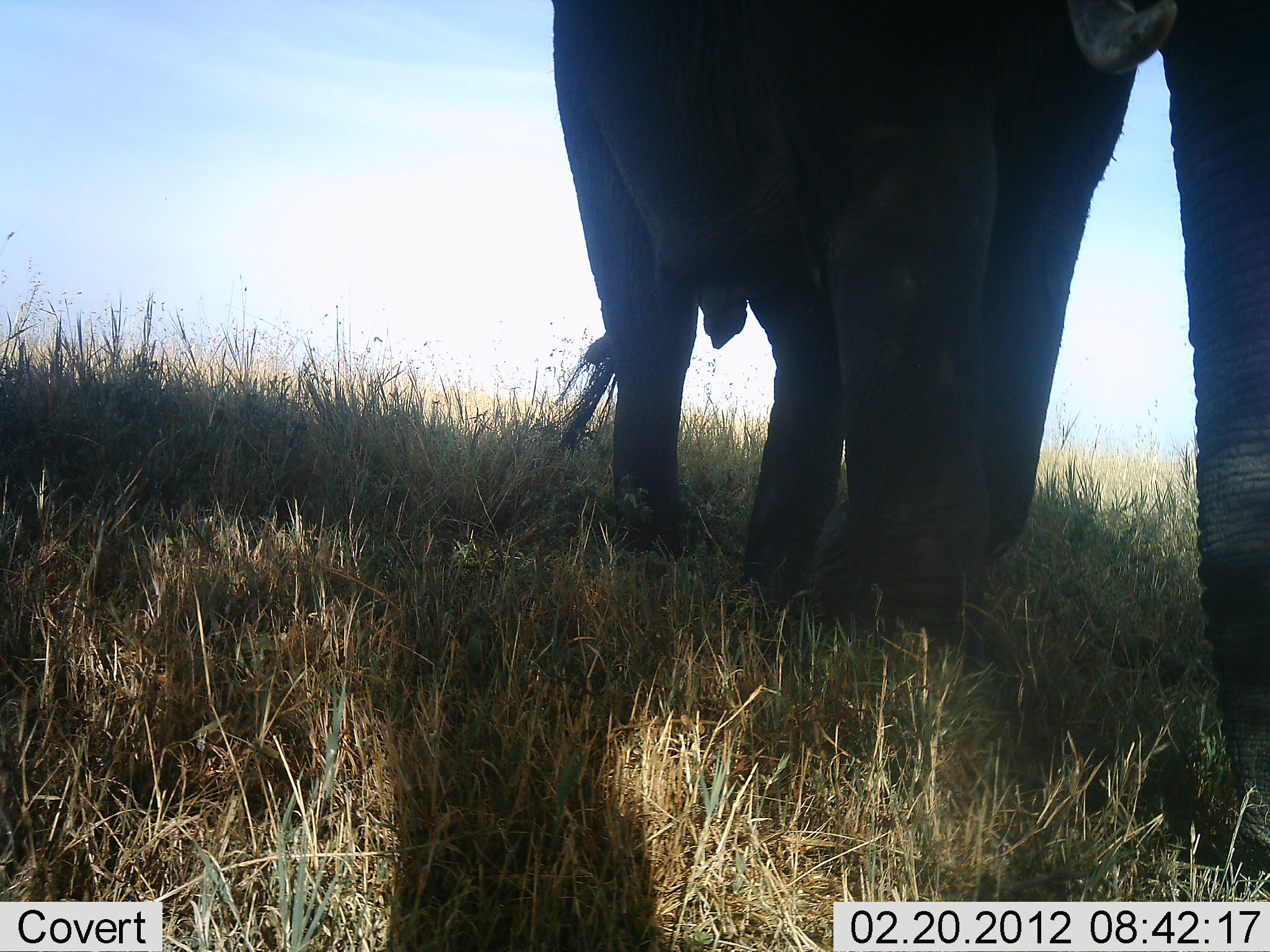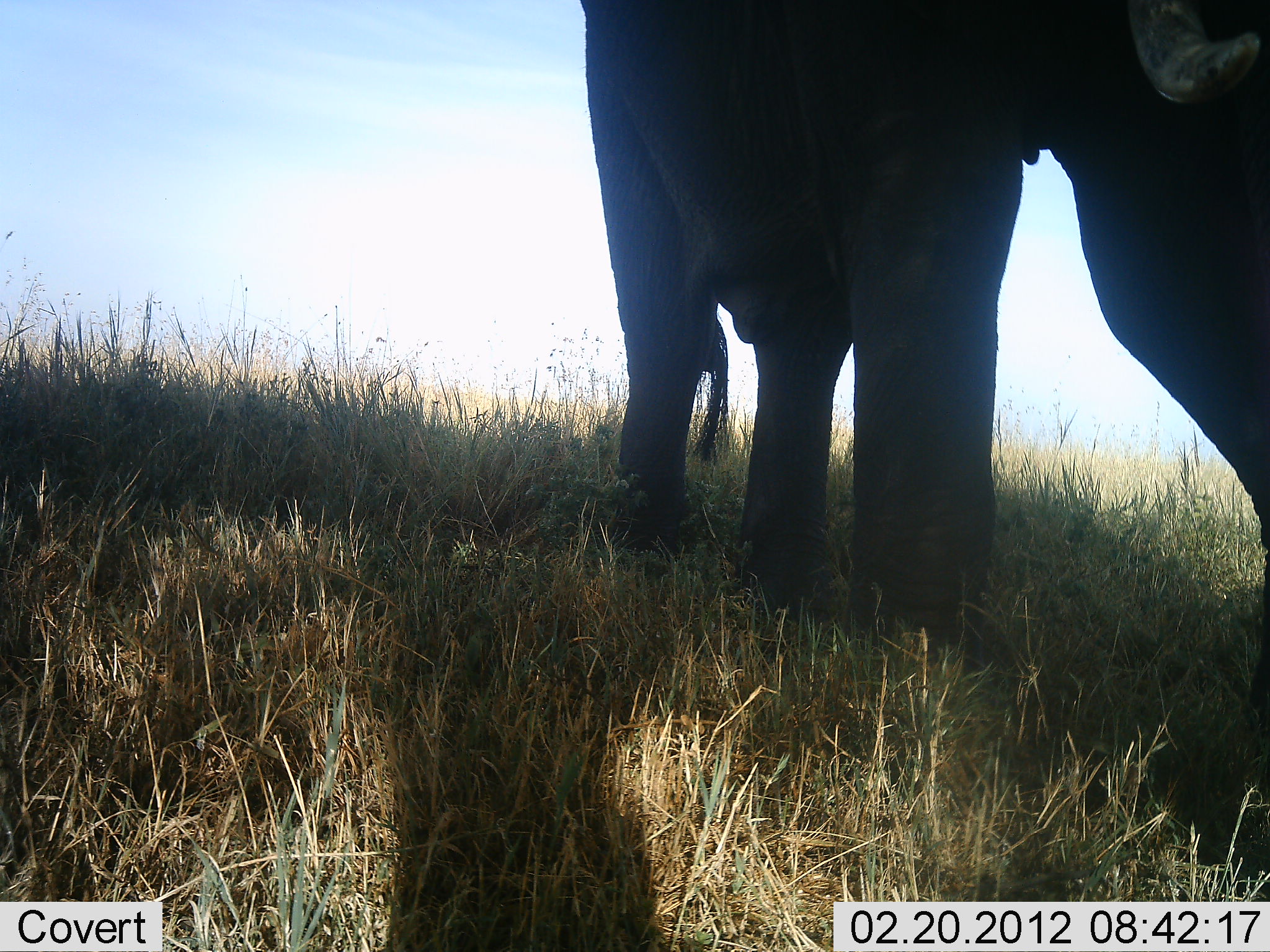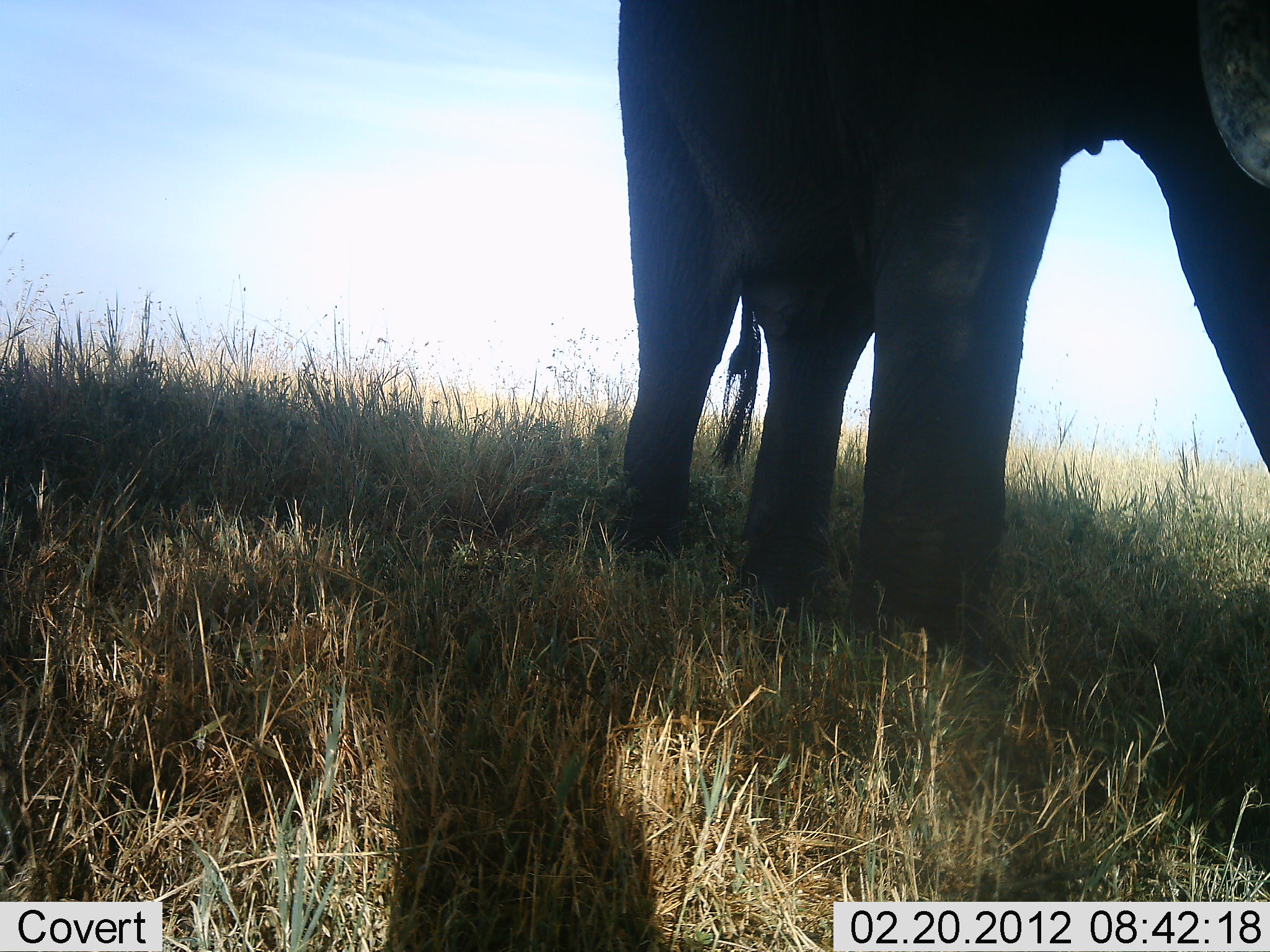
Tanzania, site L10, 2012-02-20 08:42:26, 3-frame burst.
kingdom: Animalia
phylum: Chordata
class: Mammalia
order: Proboscidea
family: Elephantidae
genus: Loxodonta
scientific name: Loxodonta africana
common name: african bush elephant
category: elephant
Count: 1.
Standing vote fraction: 52%.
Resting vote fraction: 0%.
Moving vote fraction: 30%.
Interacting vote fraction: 0%.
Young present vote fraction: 0%.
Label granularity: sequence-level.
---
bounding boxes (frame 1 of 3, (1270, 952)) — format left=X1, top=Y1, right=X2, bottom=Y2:
animal: left=463, top=0, right=1270, bottom=870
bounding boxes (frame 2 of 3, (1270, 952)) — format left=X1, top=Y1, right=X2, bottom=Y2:
animal: left=578, top=1, right=1270, bottom=687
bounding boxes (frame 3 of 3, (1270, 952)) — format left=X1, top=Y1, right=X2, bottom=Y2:
animal: left=609, top=0, right=1270, bottom=638